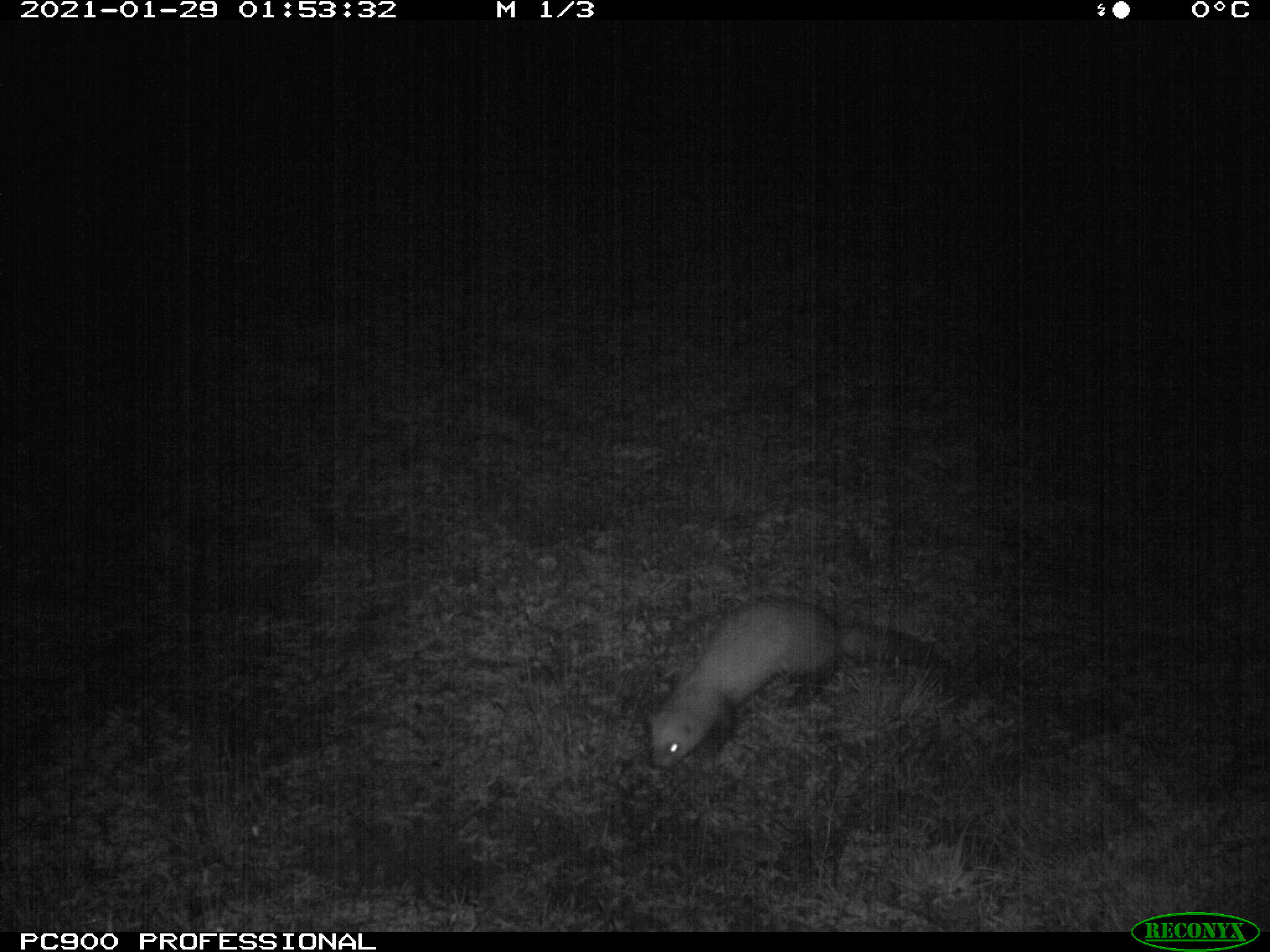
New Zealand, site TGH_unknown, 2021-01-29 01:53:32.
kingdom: Animalia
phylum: Chordata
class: Mammalia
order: Carnivora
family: Mustelidae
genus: Mustela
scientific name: Mustela furo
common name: ferret